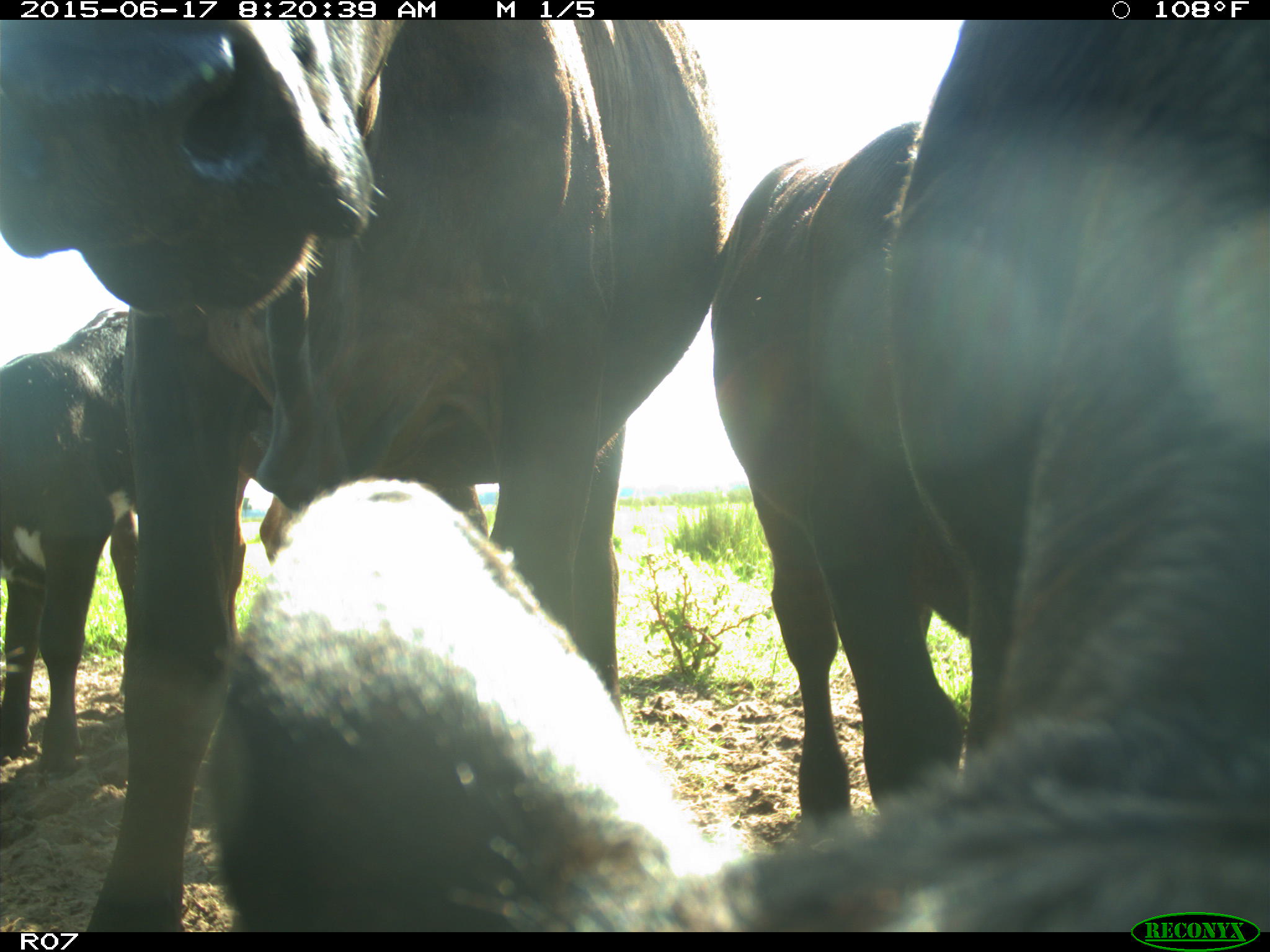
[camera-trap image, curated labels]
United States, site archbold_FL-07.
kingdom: Animalia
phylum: Chordata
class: Mammalia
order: Artiodactyla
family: Bovidae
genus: Bos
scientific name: Bos taurus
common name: domestic cow